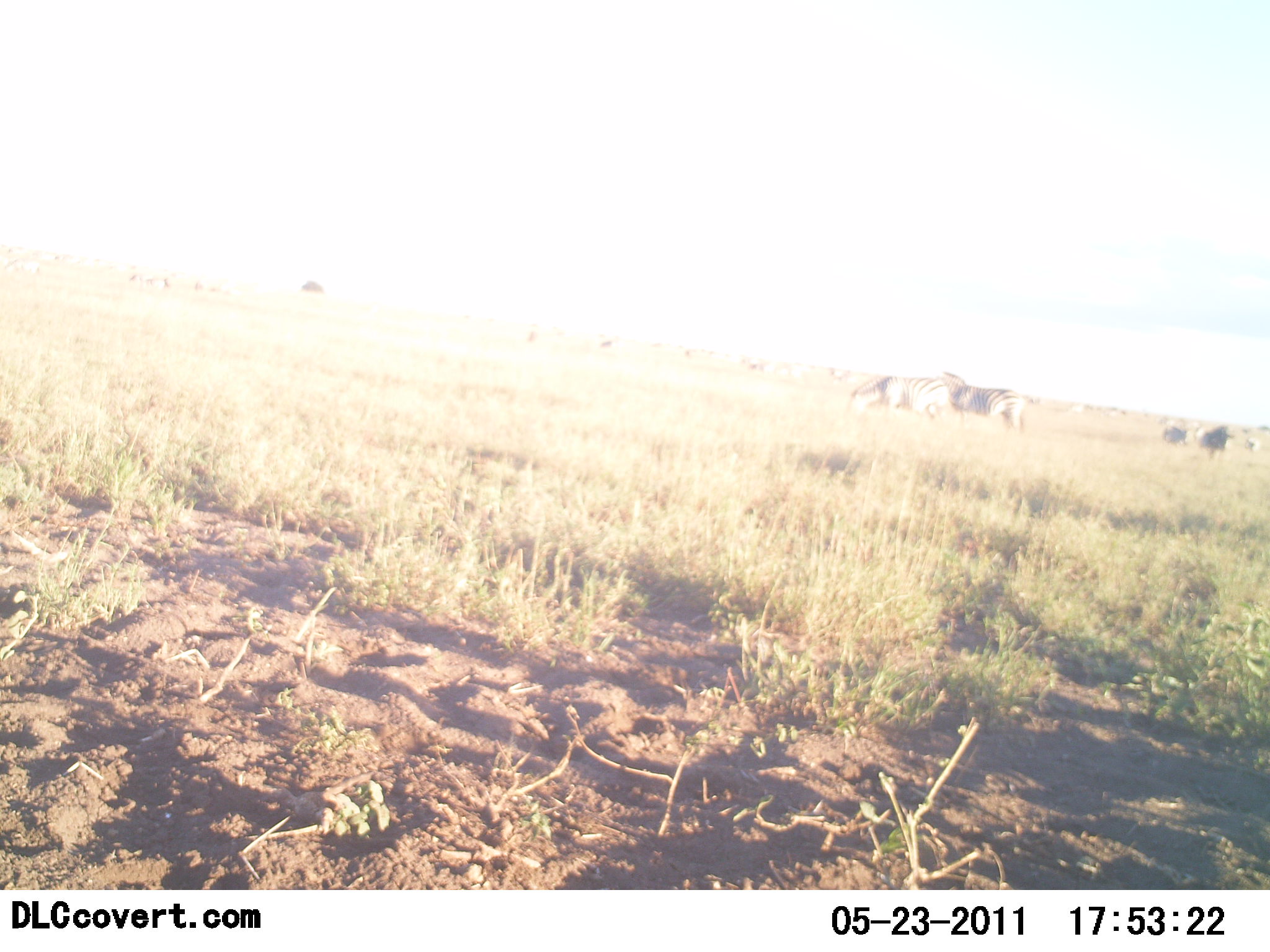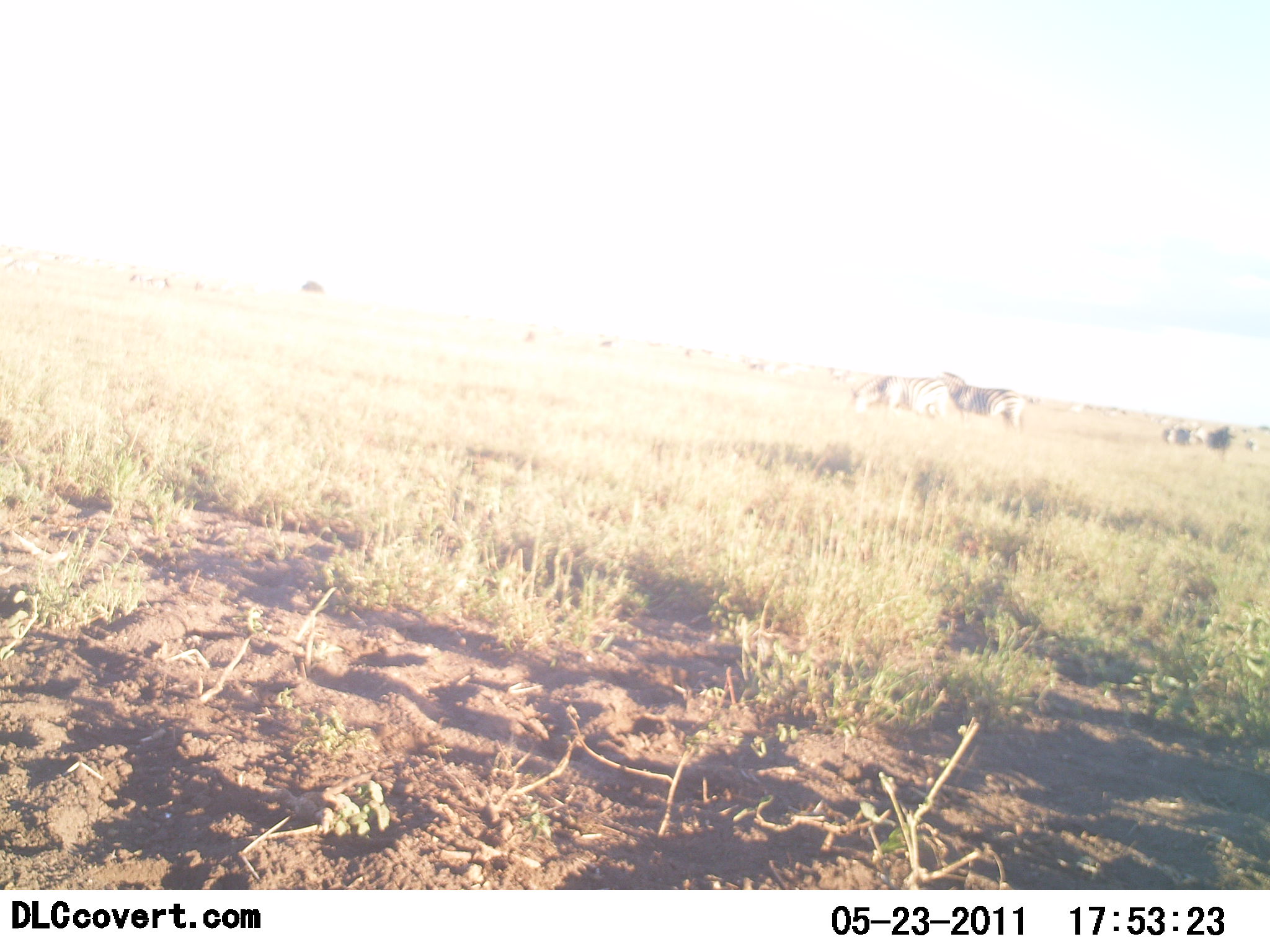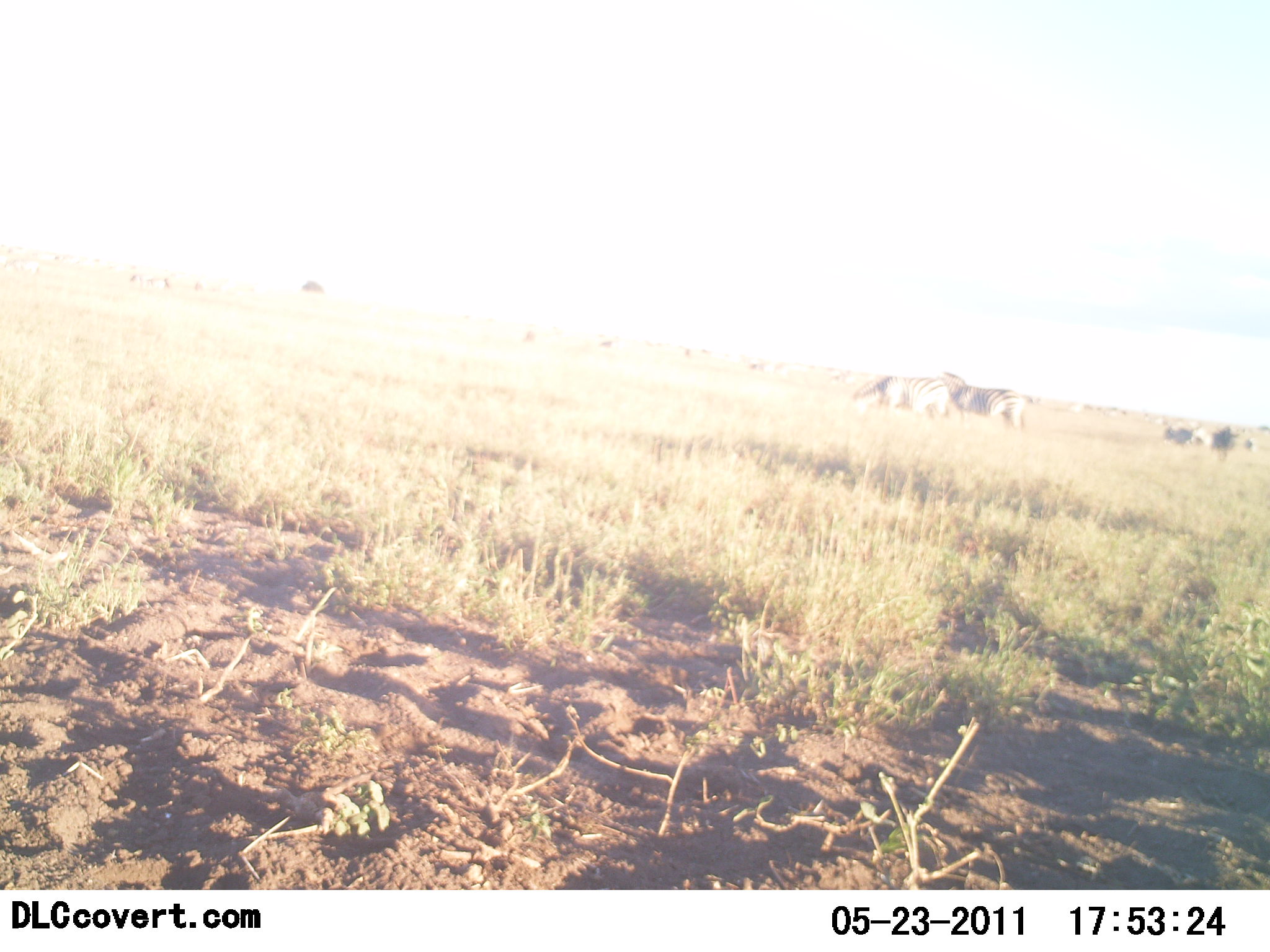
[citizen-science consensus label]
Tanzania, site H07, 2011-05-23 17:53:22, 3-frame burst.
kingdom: Animalia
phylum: Chordata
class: Mammalia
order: Perissodactyla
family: Equidae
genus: Equus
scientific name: Equus quagga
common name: plains zebra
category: zebra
Zebra (plains zebra) (Equus quagga), count 3. Behavior (volunteer vote fractions): standing 69%, resting 8%, moving 15%, interacting 0%. Young present (vote fraction): 0%. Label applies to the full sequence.